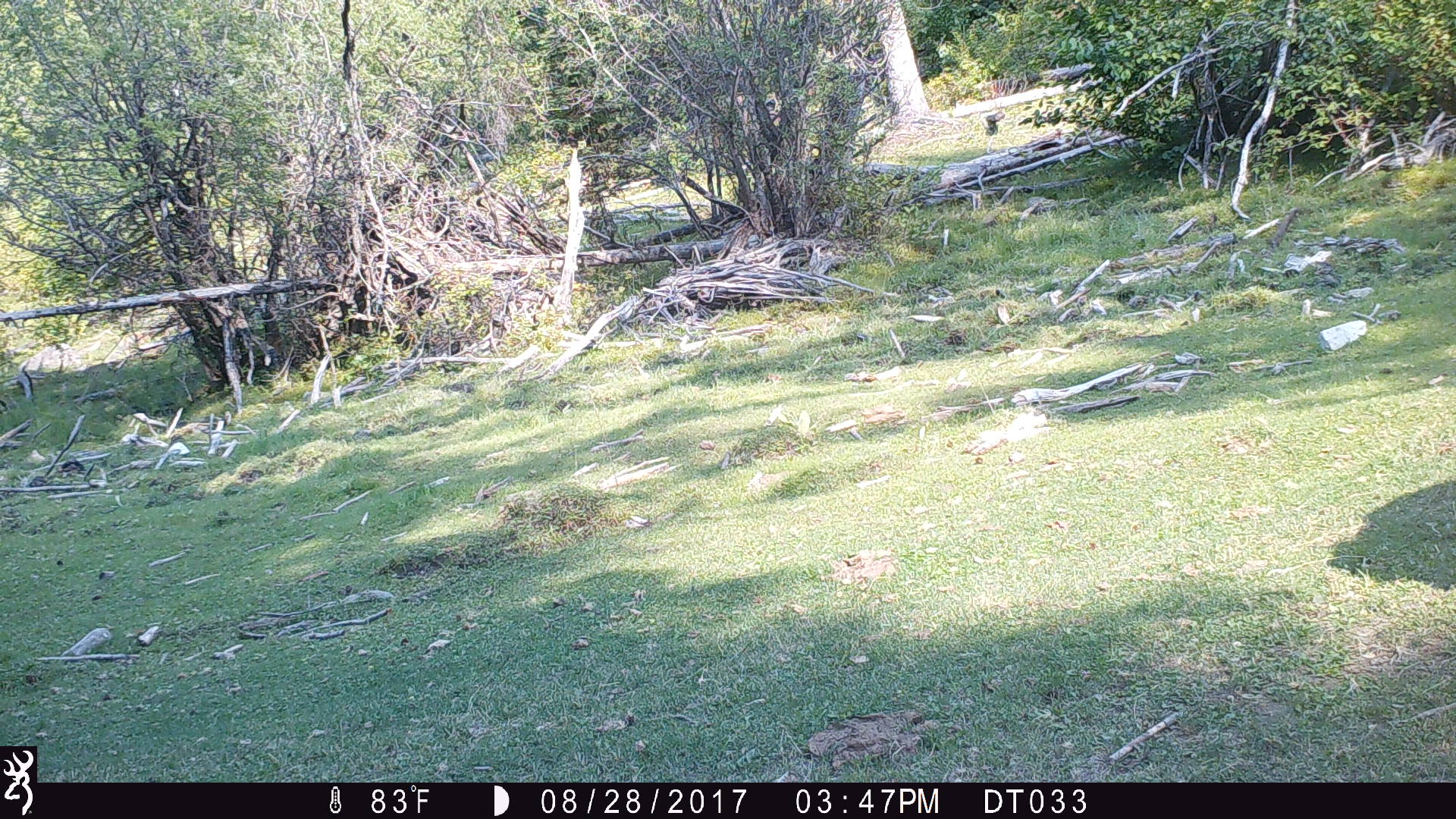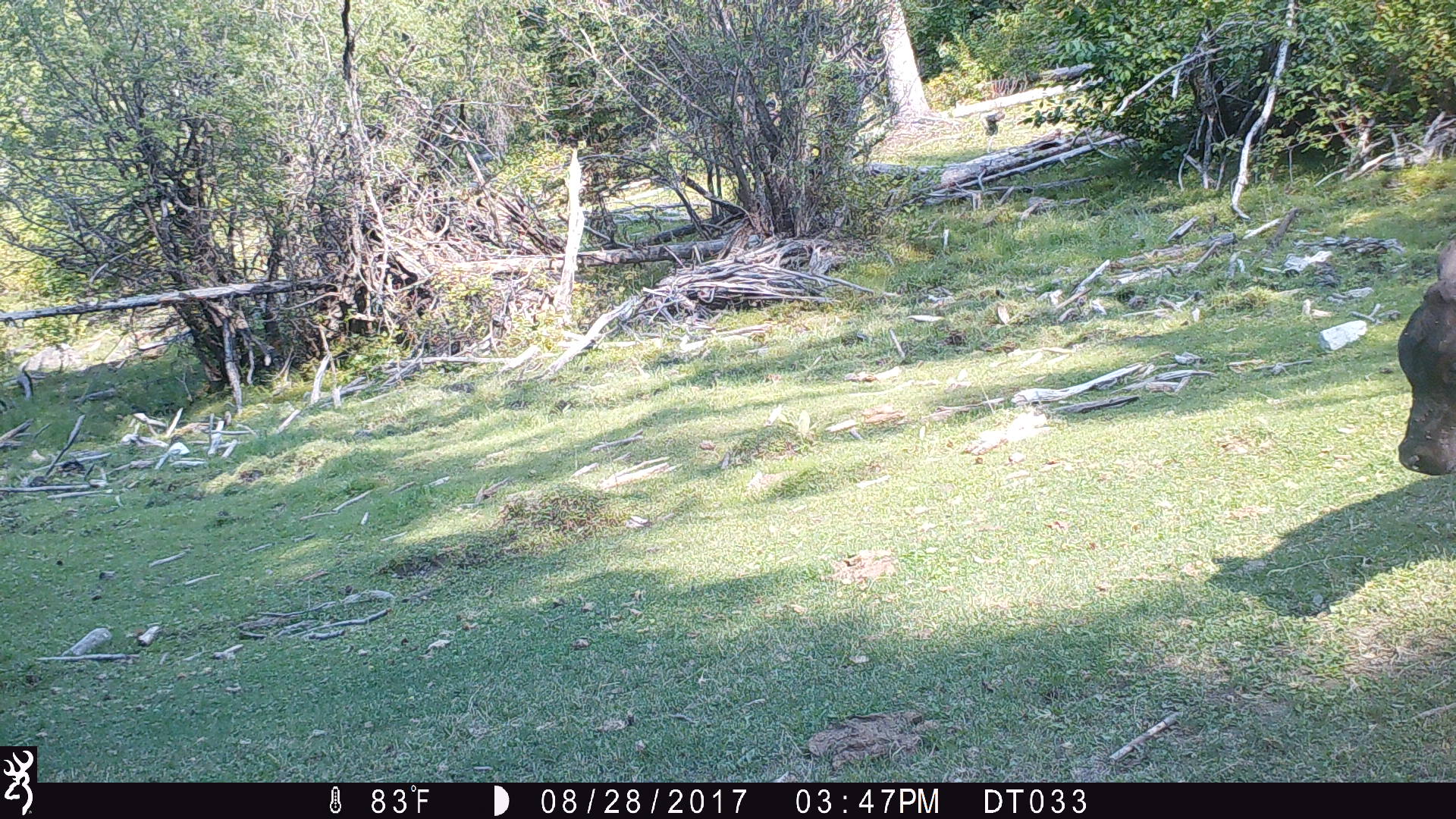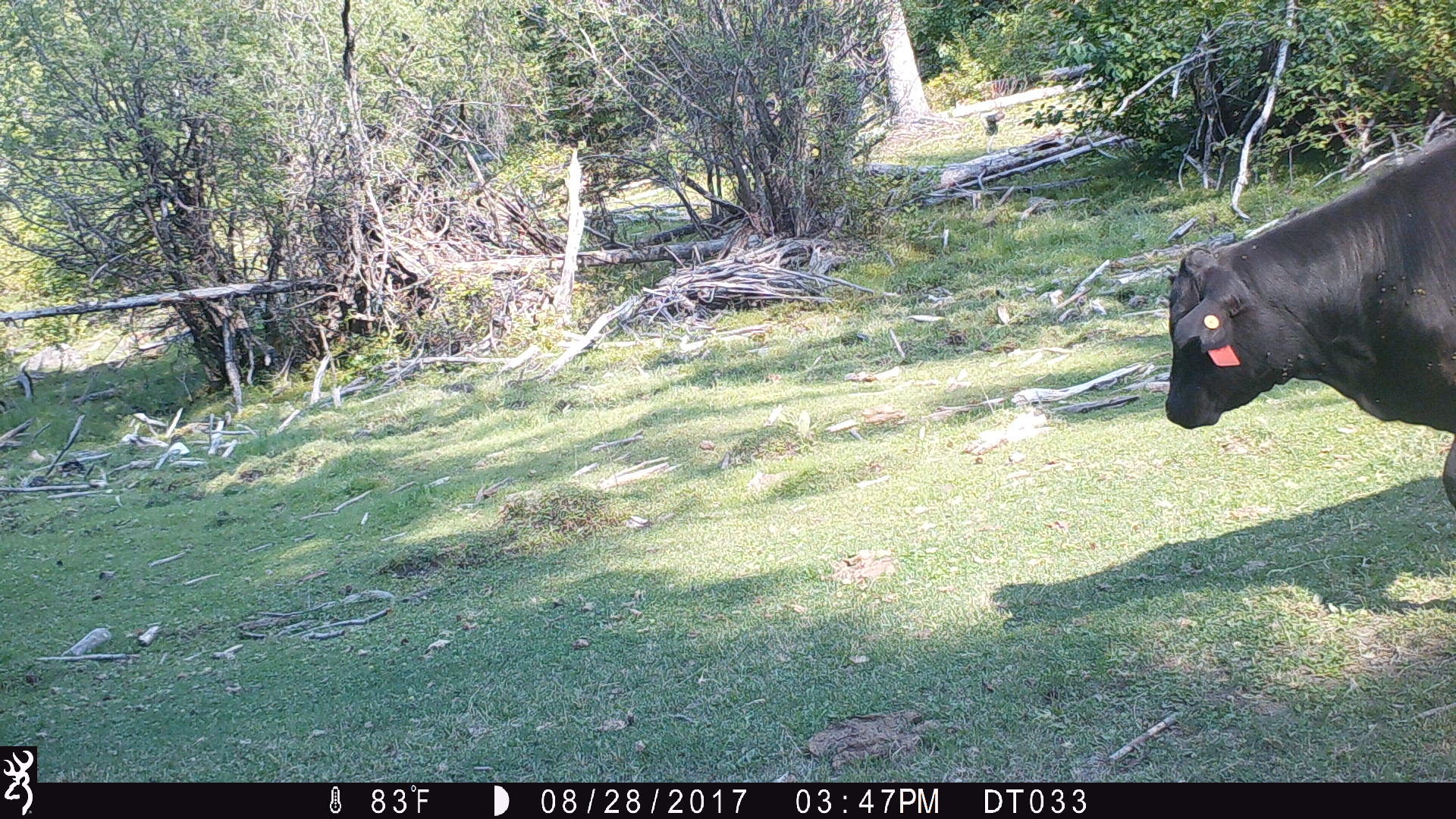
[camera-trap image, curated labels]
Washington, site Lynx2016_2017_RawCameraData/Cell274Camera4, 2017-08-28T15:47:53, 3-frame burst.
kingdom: Animalia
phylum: Chordata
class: Mammalia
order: Artiodactyla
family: Bovidae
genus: Bos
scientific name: Bos taurus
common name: domestic cattle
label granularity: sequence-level